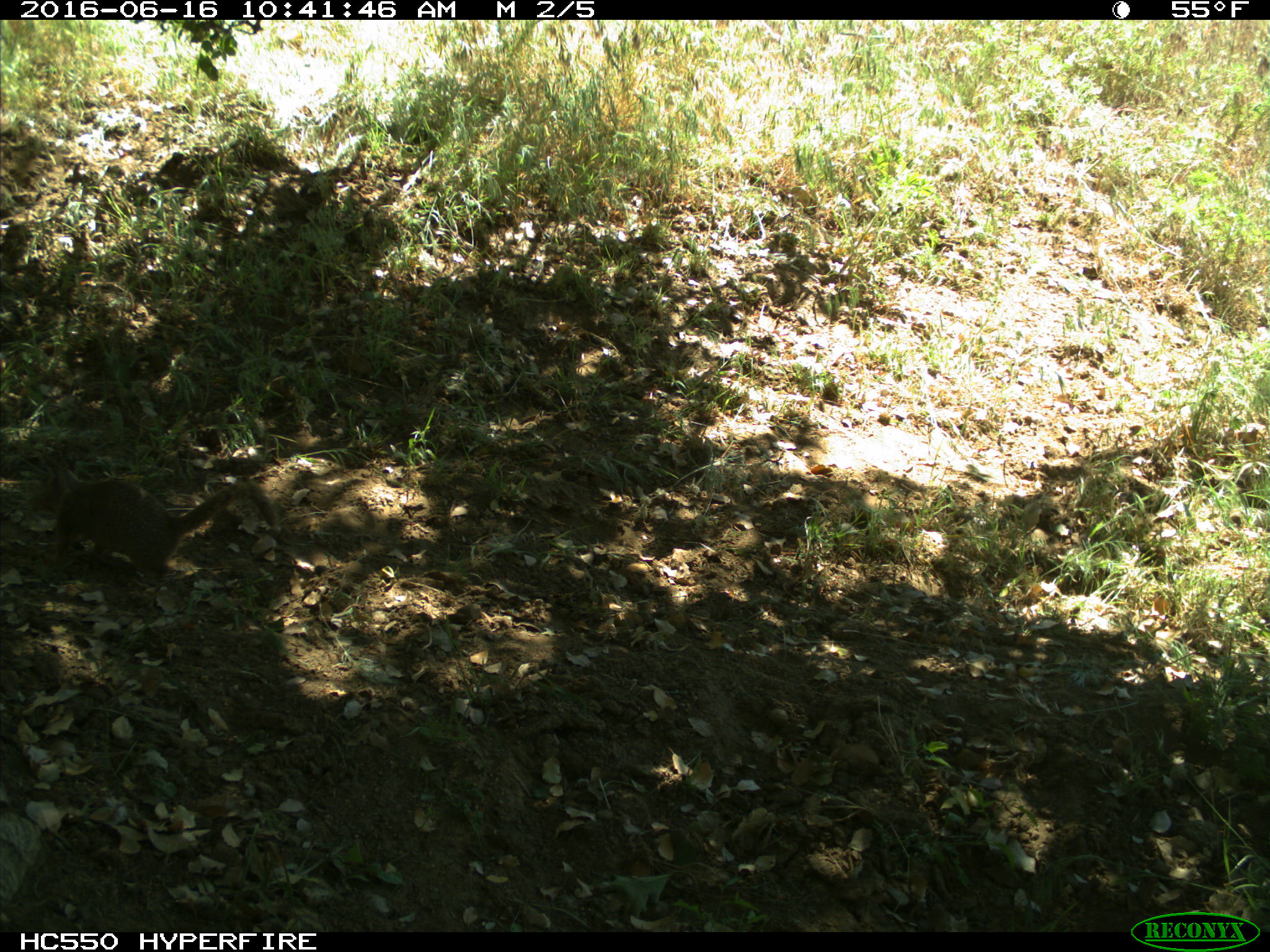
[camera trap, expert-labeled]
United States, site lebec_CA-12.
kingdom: Animalia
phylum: Chordata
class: Mammalia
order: Rodentia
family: Sciuridae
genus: Otospermophilus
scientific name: Otospermophilus beecheyi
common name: california ground squirrel